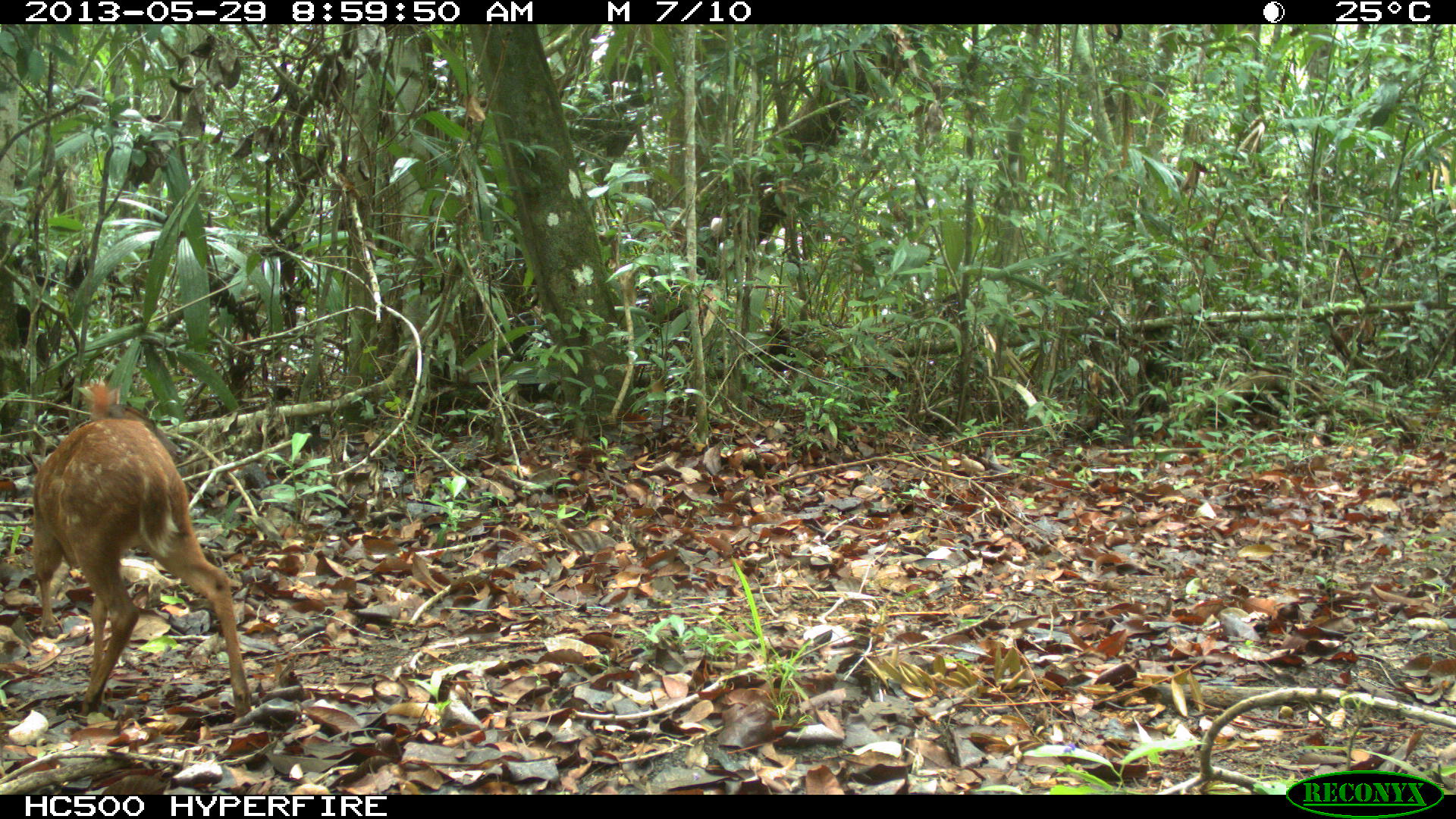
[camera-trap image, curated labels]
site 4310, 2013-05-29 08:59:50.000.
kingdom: Animalia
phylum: Chordata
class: Mammalia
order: Artiodactyla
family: Cervidae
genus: Mazama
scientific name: Mazama temama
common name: central american red brocket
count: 1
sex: female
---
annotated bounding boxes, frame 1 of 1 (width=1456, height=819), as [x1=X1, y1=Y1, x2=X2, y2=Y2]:
mazama temama: [x1=26, y1=380, x2=251, y2=723]